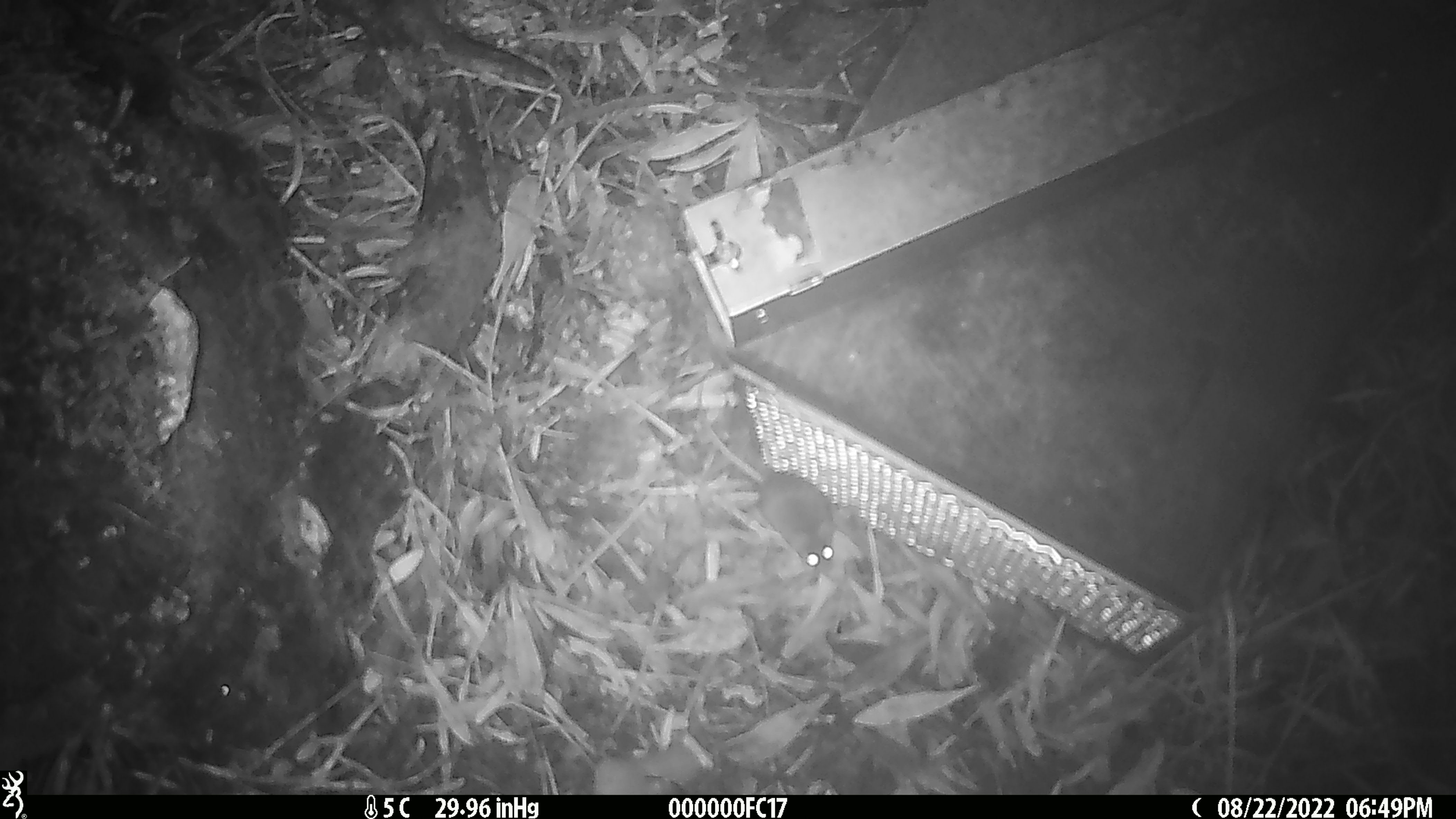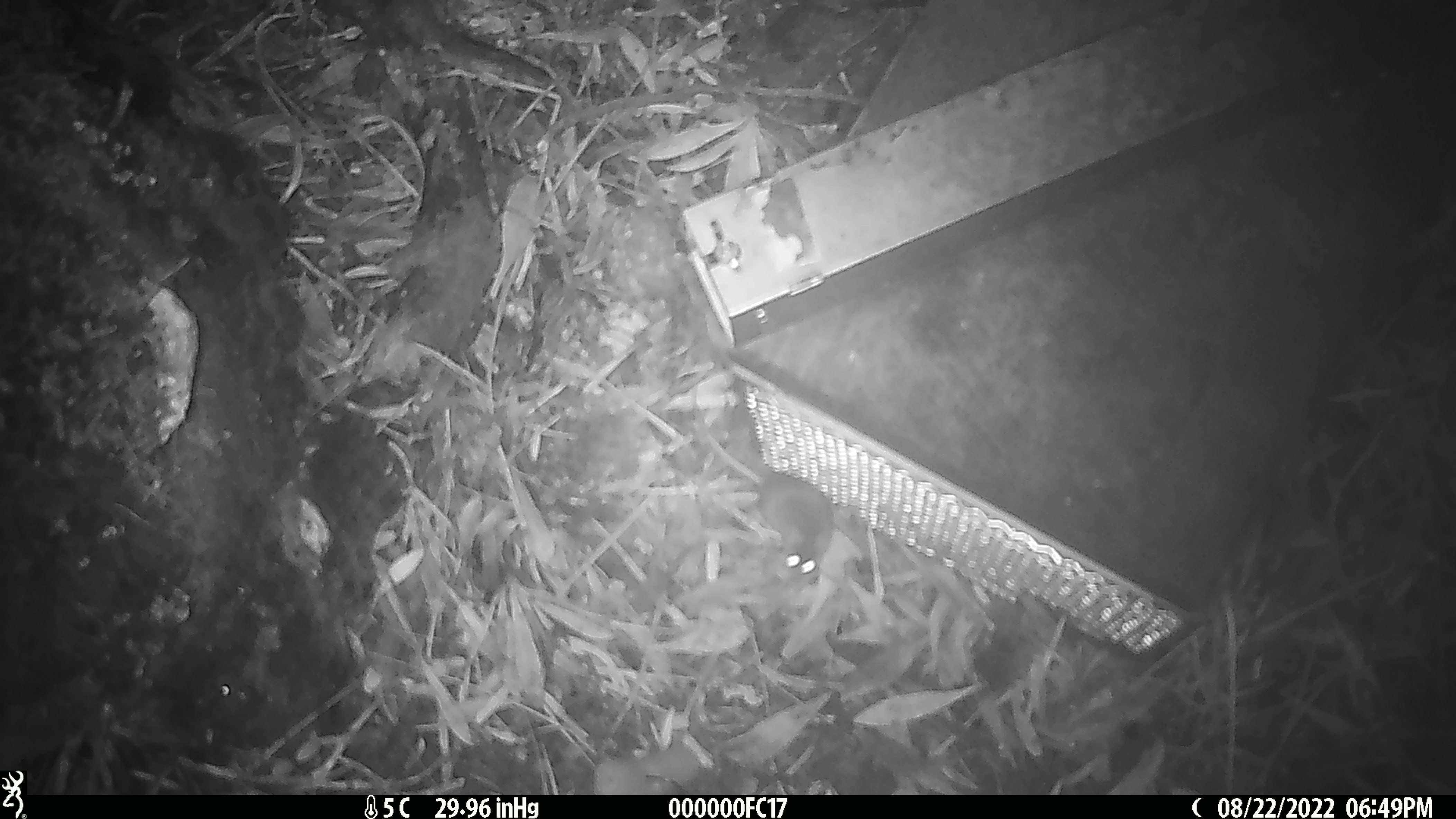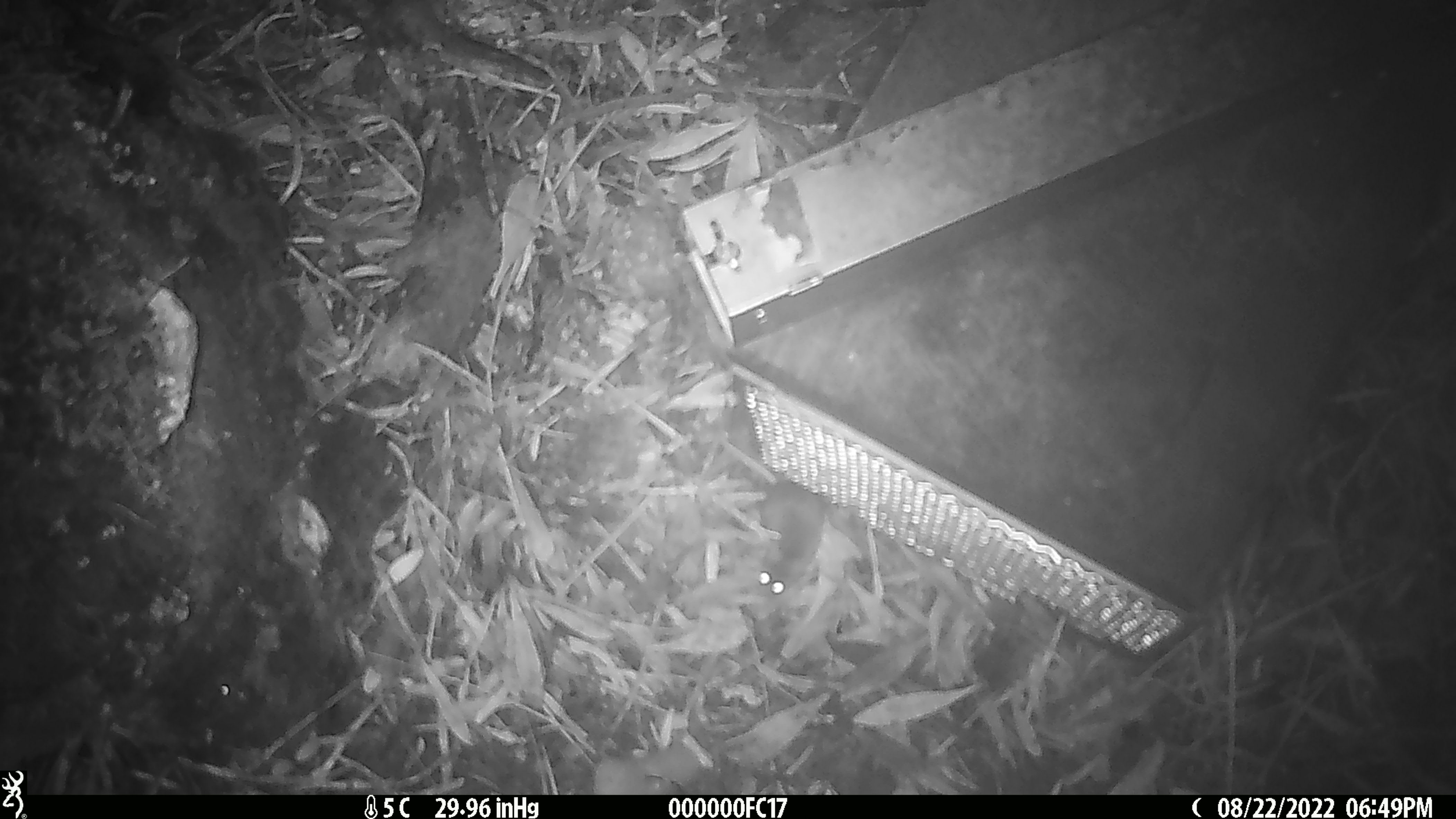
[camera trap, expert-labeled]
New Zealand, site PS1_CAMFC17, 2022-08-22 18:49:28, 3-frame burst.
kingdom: Animalia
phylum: Chordata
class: Mammalia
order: Rodentia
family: Muridae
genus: Mus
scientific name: Mus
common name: mouse